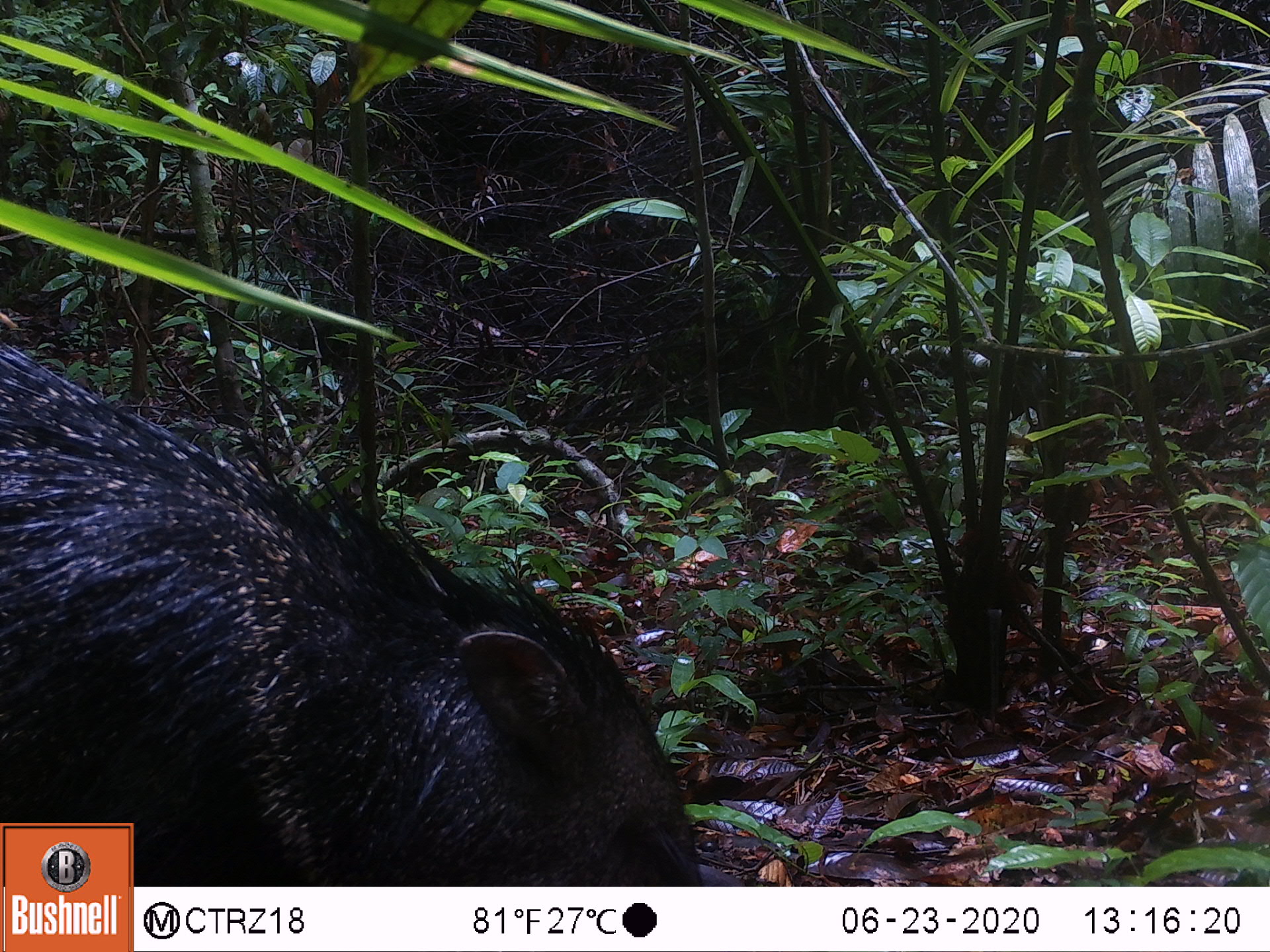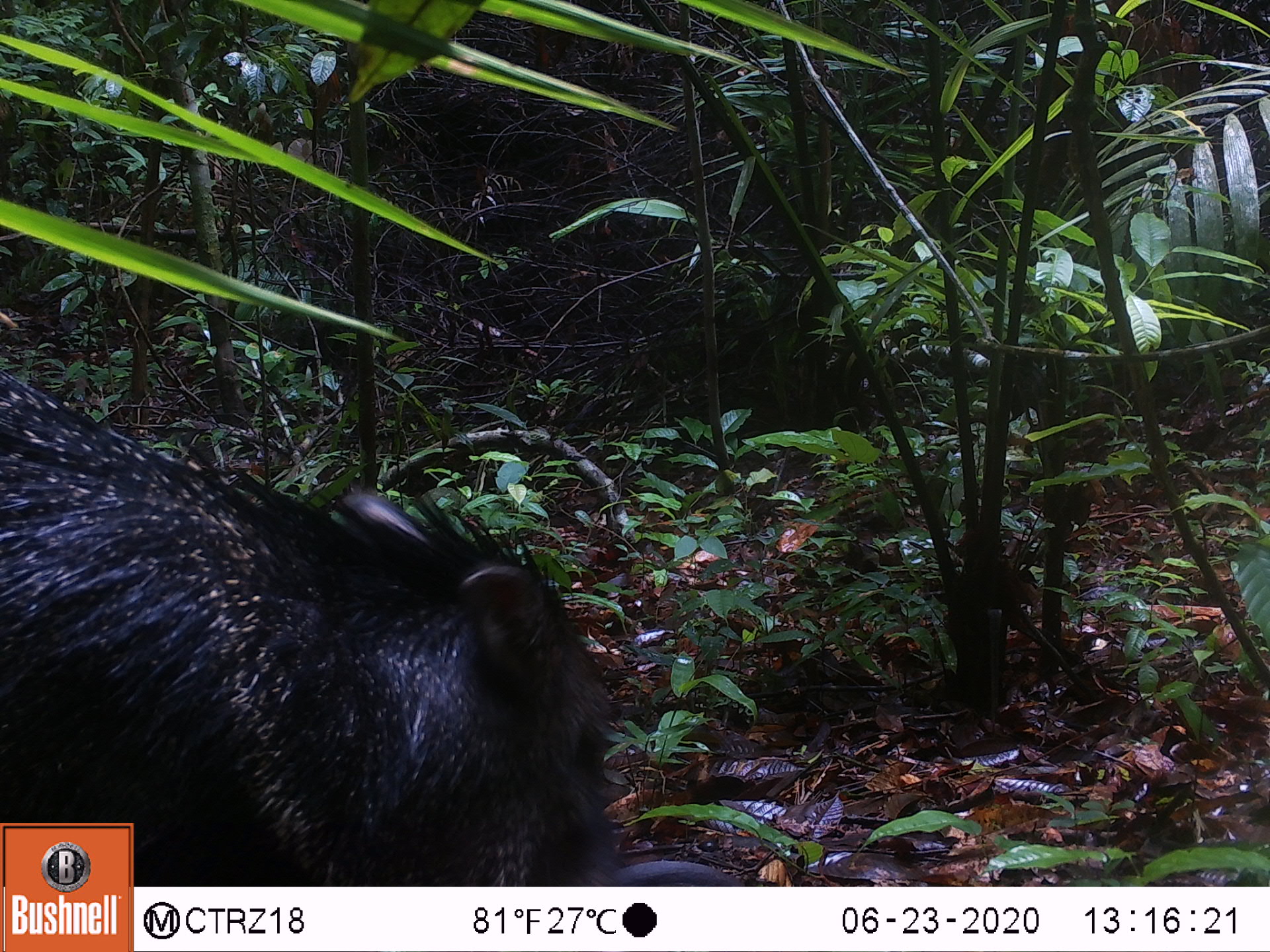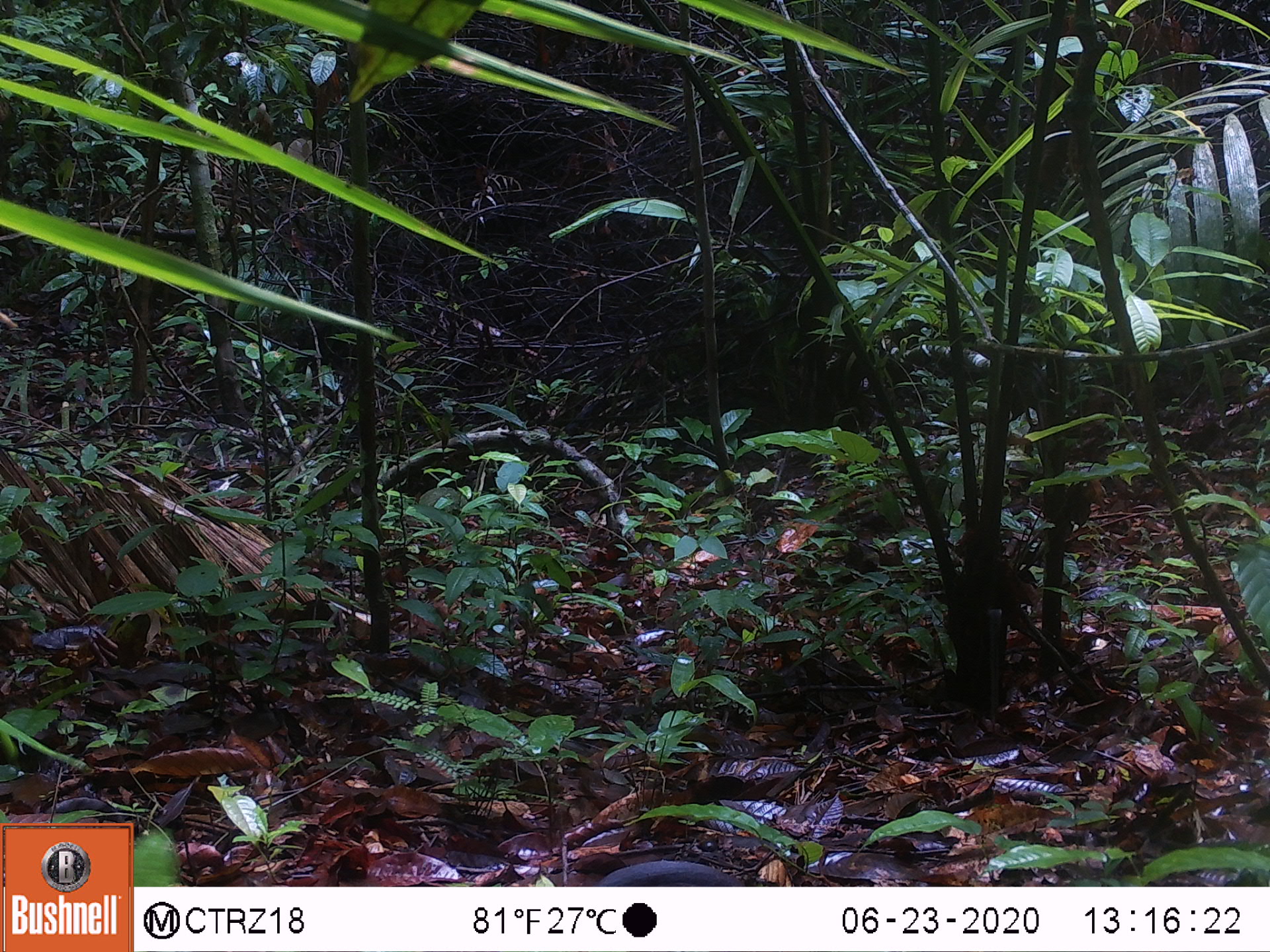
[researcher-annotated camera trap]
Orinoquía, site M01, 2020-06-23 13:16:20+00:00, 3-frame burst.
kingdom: Animalia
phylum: Chordata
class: Mammalia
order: Artiodactyla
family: Tayassuidae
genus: Pecari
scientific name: Pecari tajacu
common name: collared peccary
Collared peccary (Pecari tajacu).